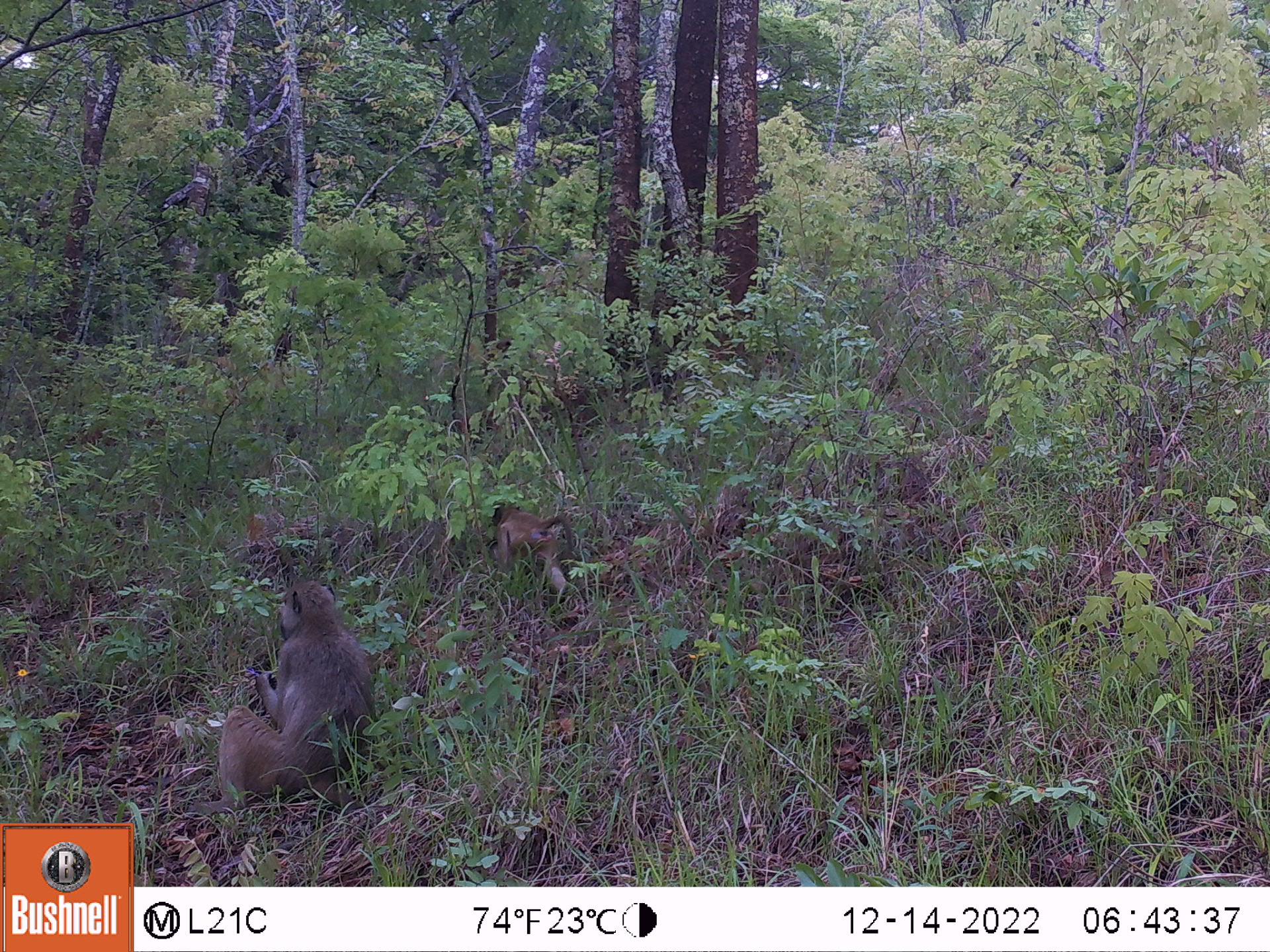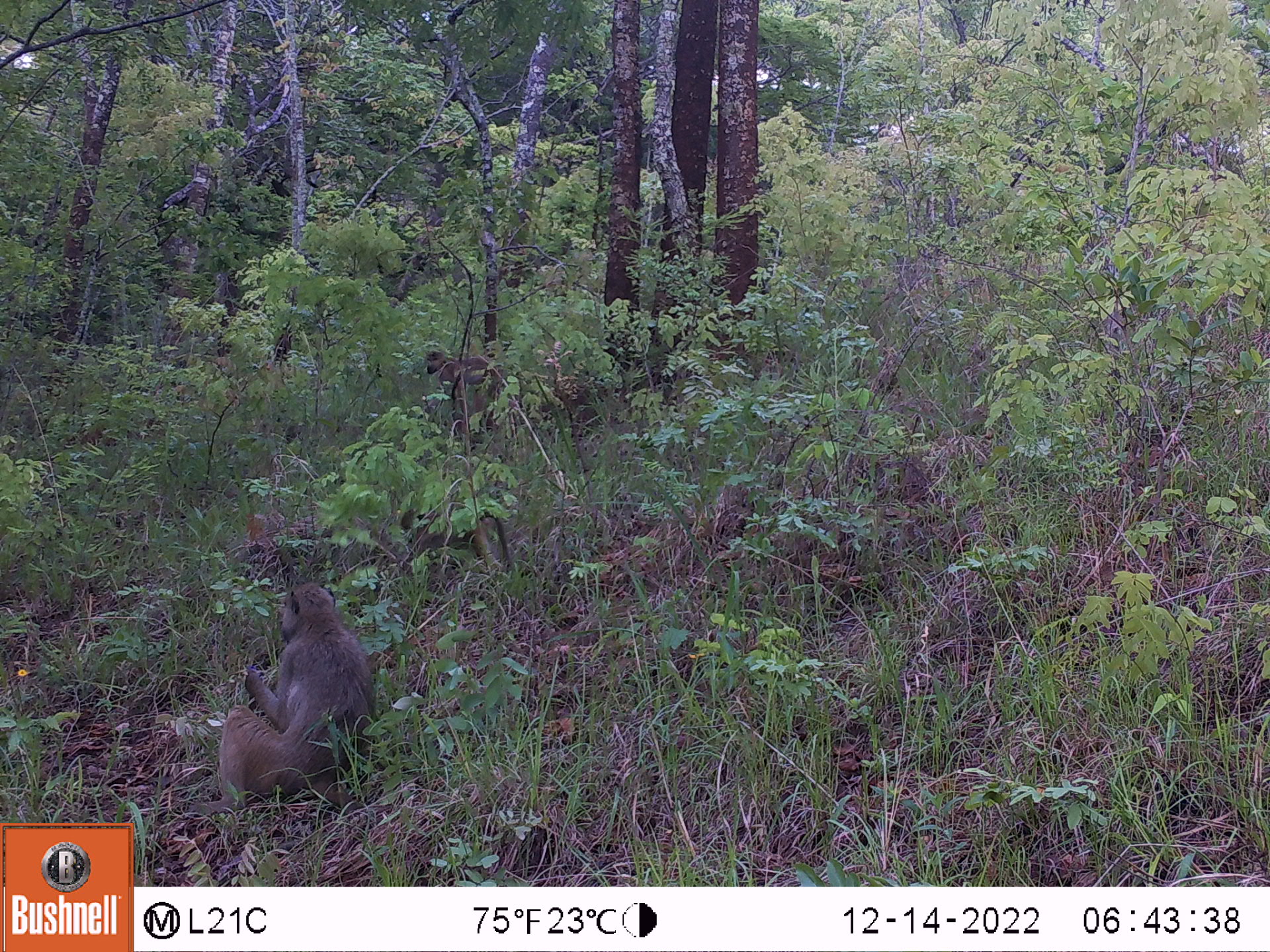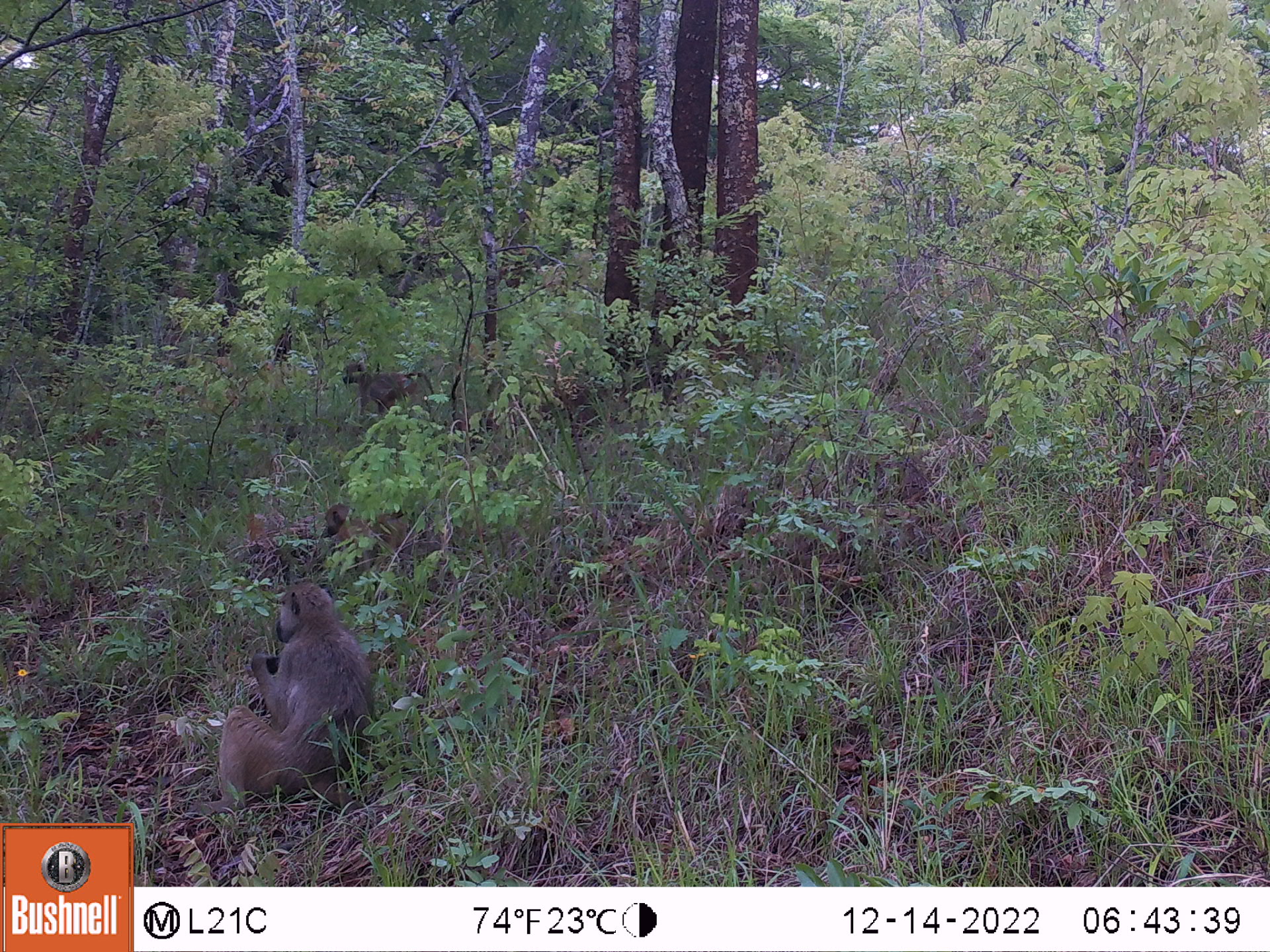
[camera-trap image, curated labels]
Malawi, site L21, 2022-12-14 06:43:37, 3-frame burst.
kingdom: Animalia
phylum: Chordata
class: Mammalia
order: Primates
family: Cercopithecidae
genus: Papio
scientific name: Papio cynocephalus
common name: yellow baboon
Yellow baboon (Papio cynocephalus), count 3.